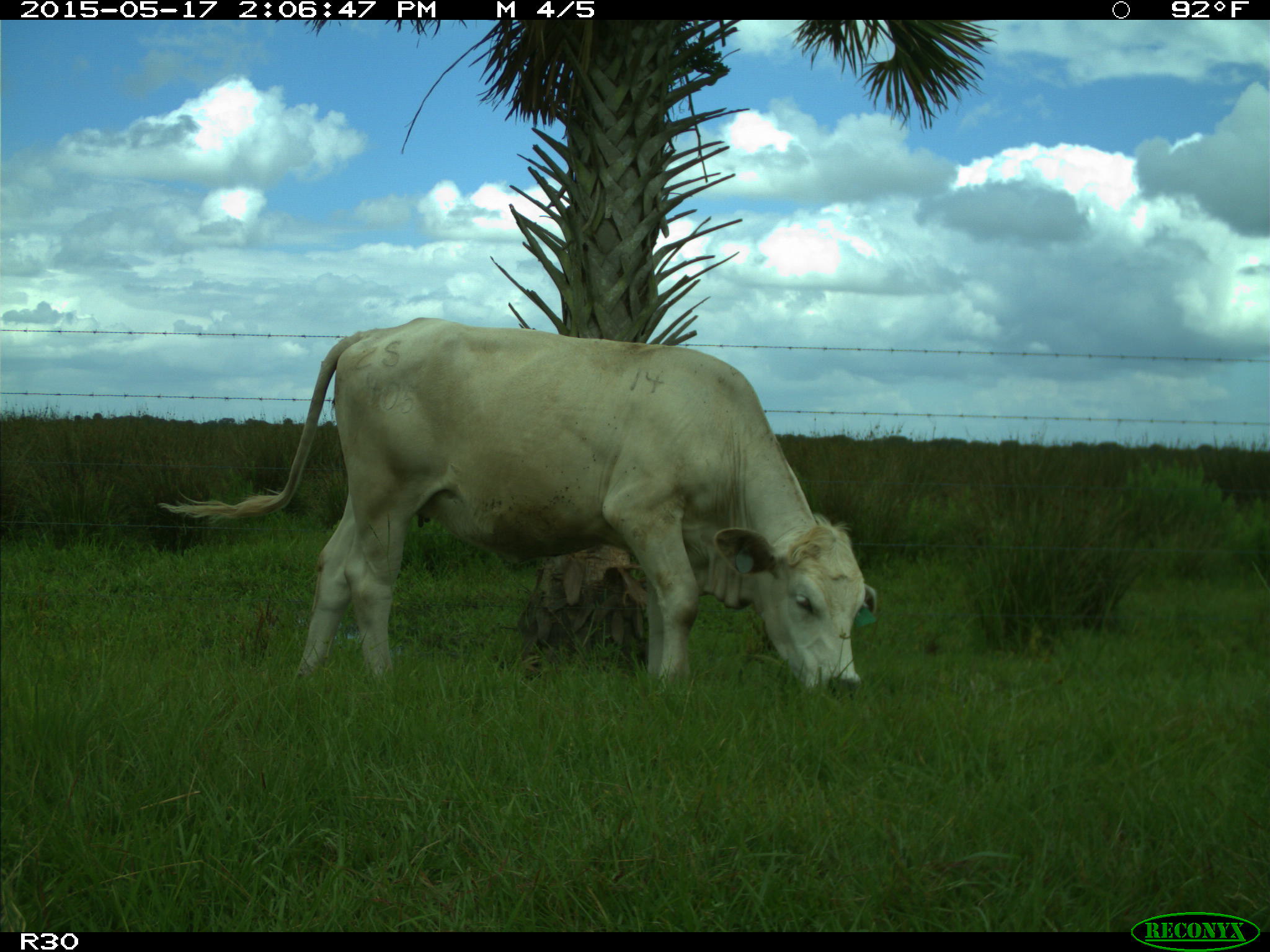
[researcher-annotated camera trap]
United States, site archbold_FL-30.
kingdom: Animalia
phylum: Chordata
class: Mammalia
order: Artiodactyla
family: Bovidae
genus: Bos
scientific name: Bos taurus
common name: domestic cow